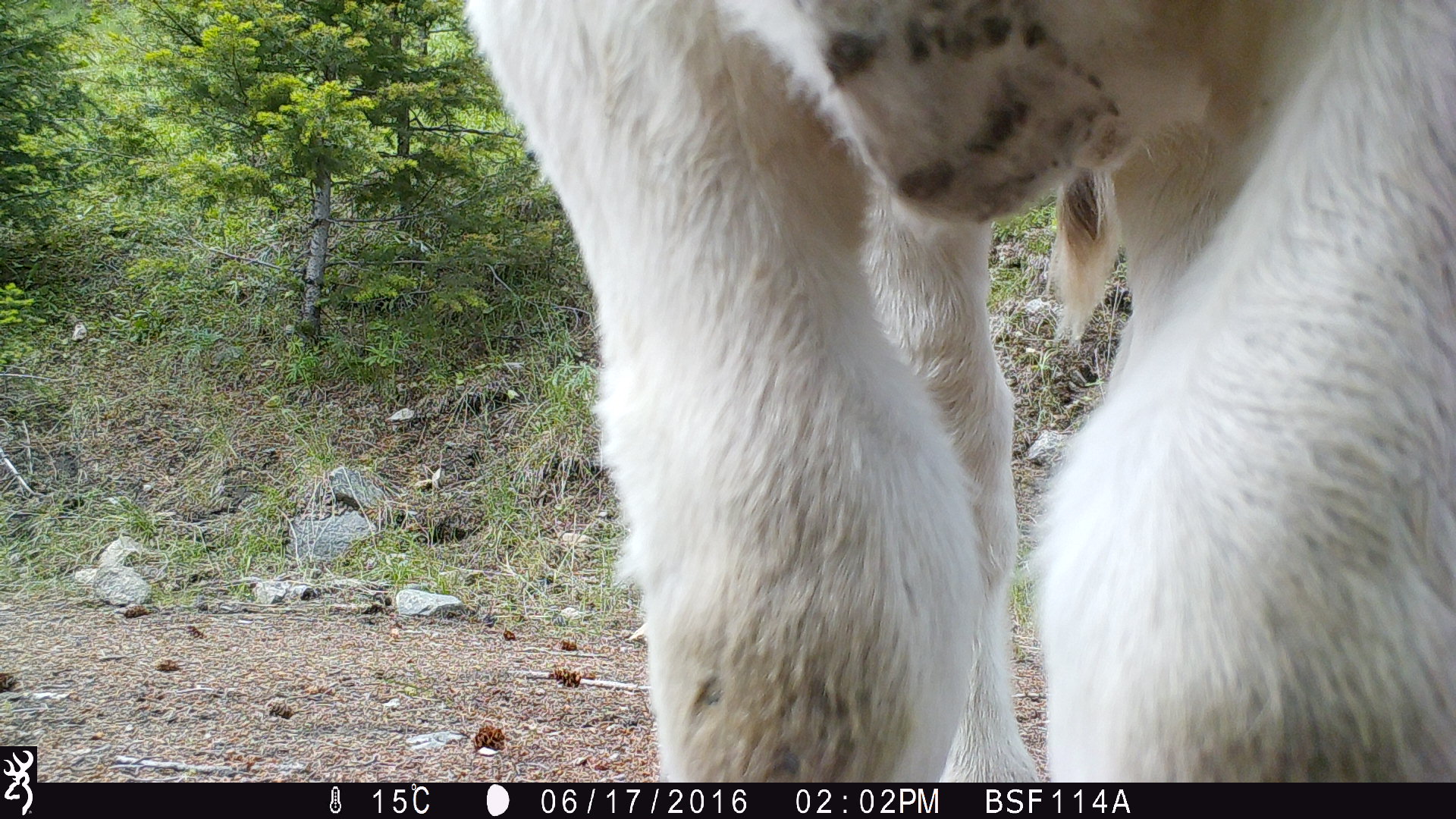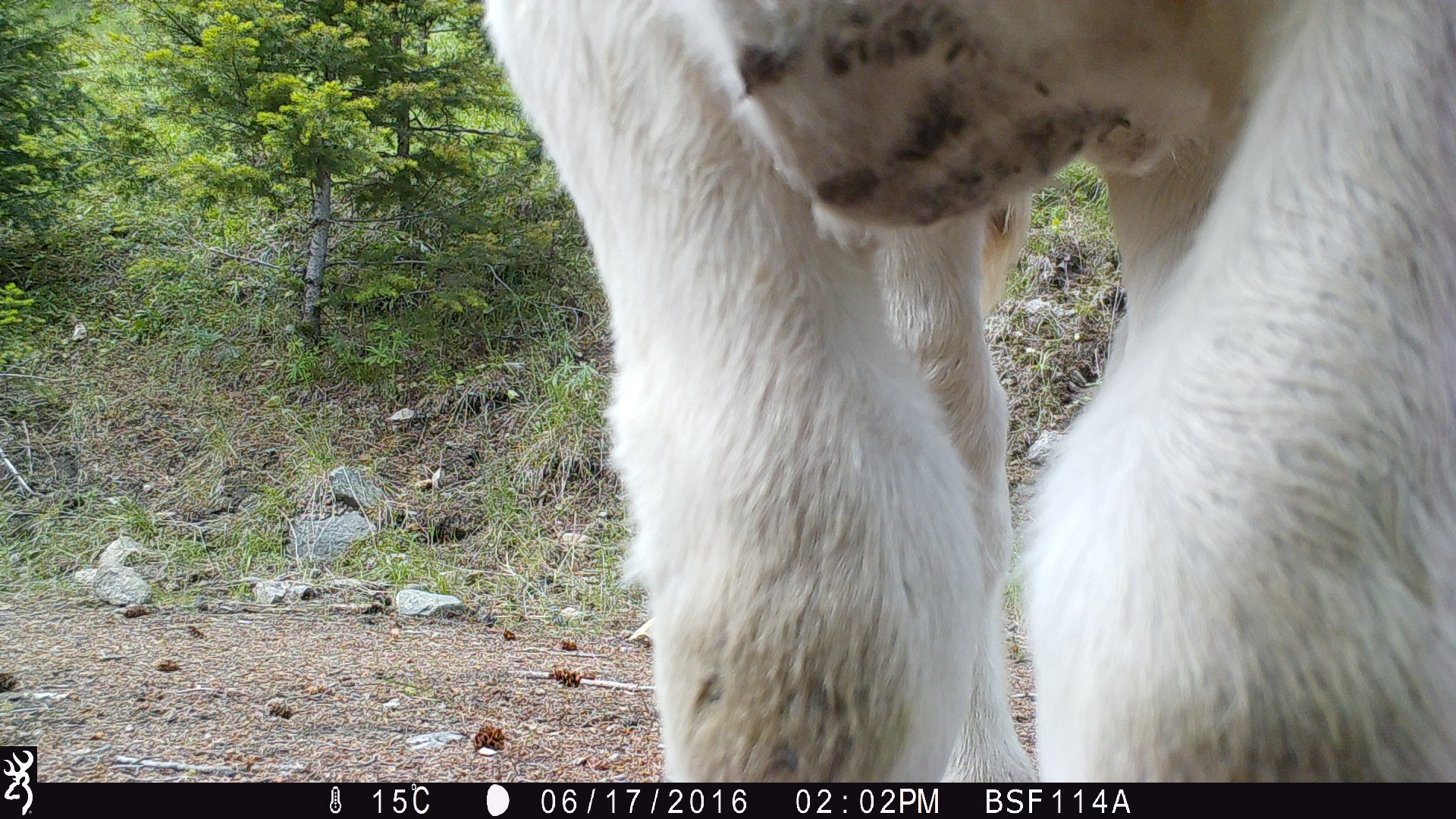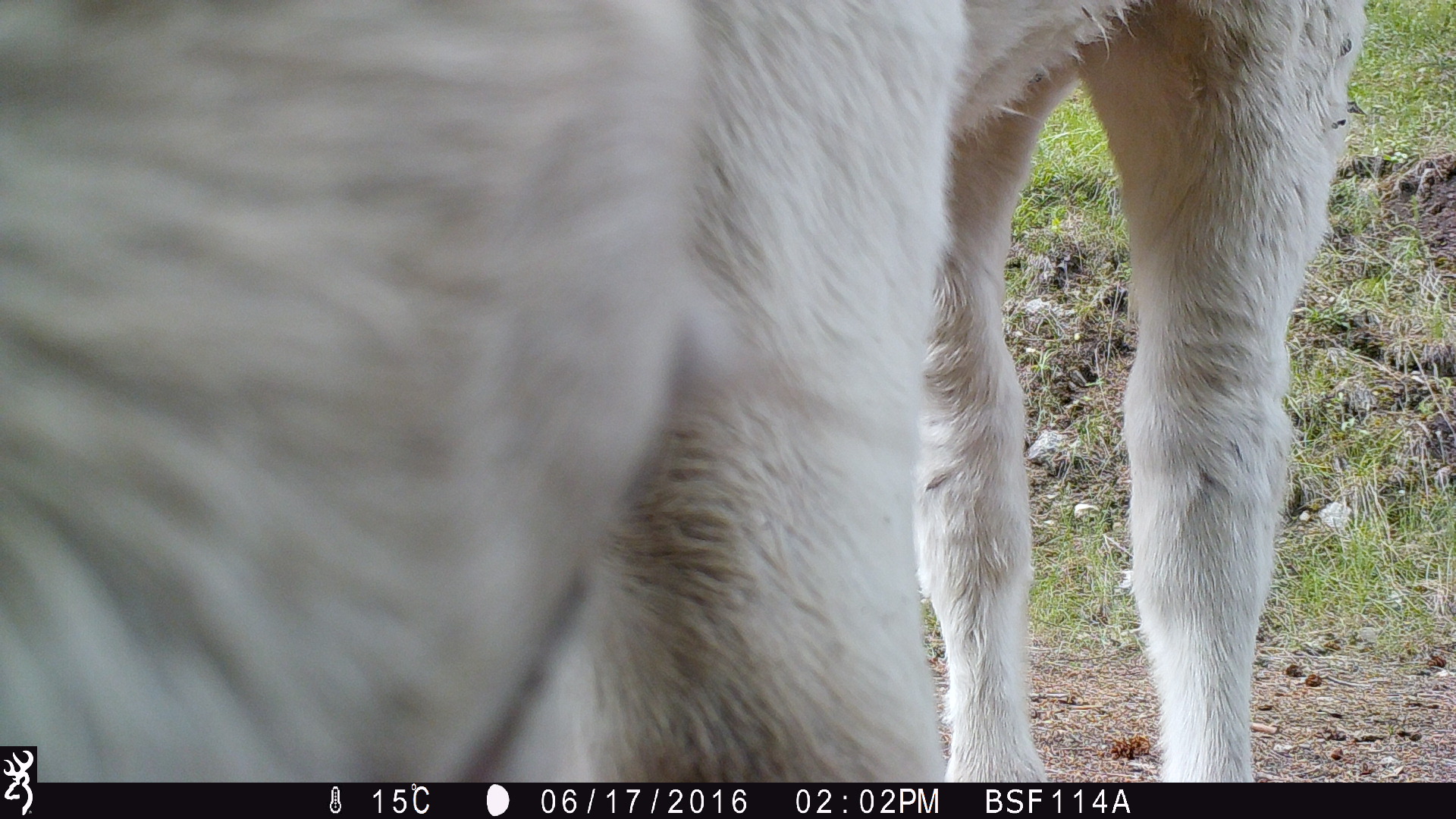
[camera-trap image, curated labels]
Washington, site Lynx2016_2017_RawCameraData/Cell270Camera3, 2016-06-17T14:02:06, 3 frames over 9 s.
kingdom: Animalia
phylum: Chordata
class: Mammalia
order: Artiodactyla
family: Bovidae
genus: Bos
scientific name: Bos taurus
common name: domestic cattle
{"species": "domestic cattle (Bos taurus)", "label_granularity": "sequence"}